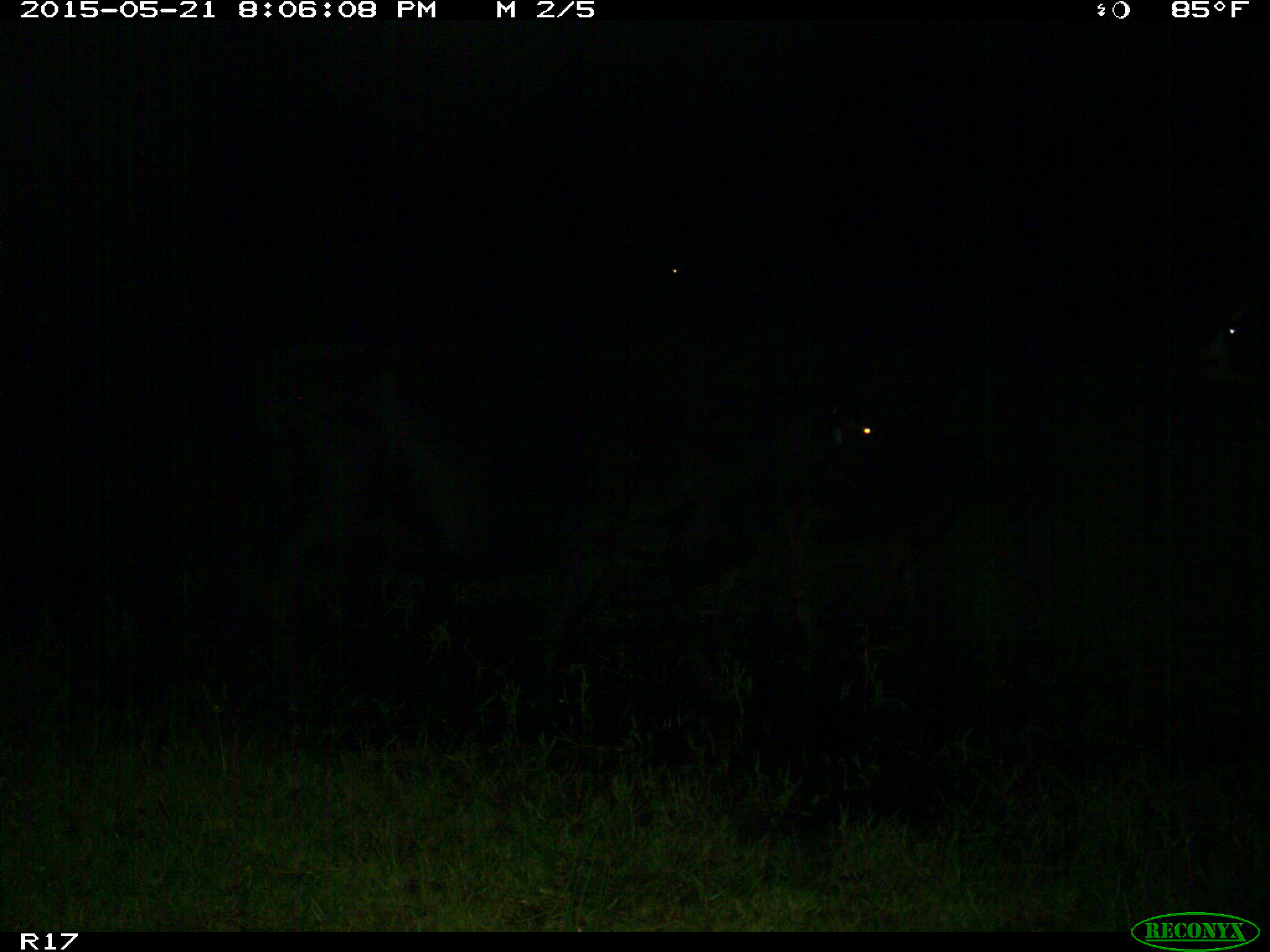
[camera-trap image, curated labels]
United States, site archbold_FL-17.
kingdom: Animalia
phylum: Chordata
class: Mammalia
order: Artiodactyla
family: Bovidae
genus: Bos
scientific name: Bos taurus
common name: domestic cow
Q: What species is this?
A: Bos taurus (domestic cow).